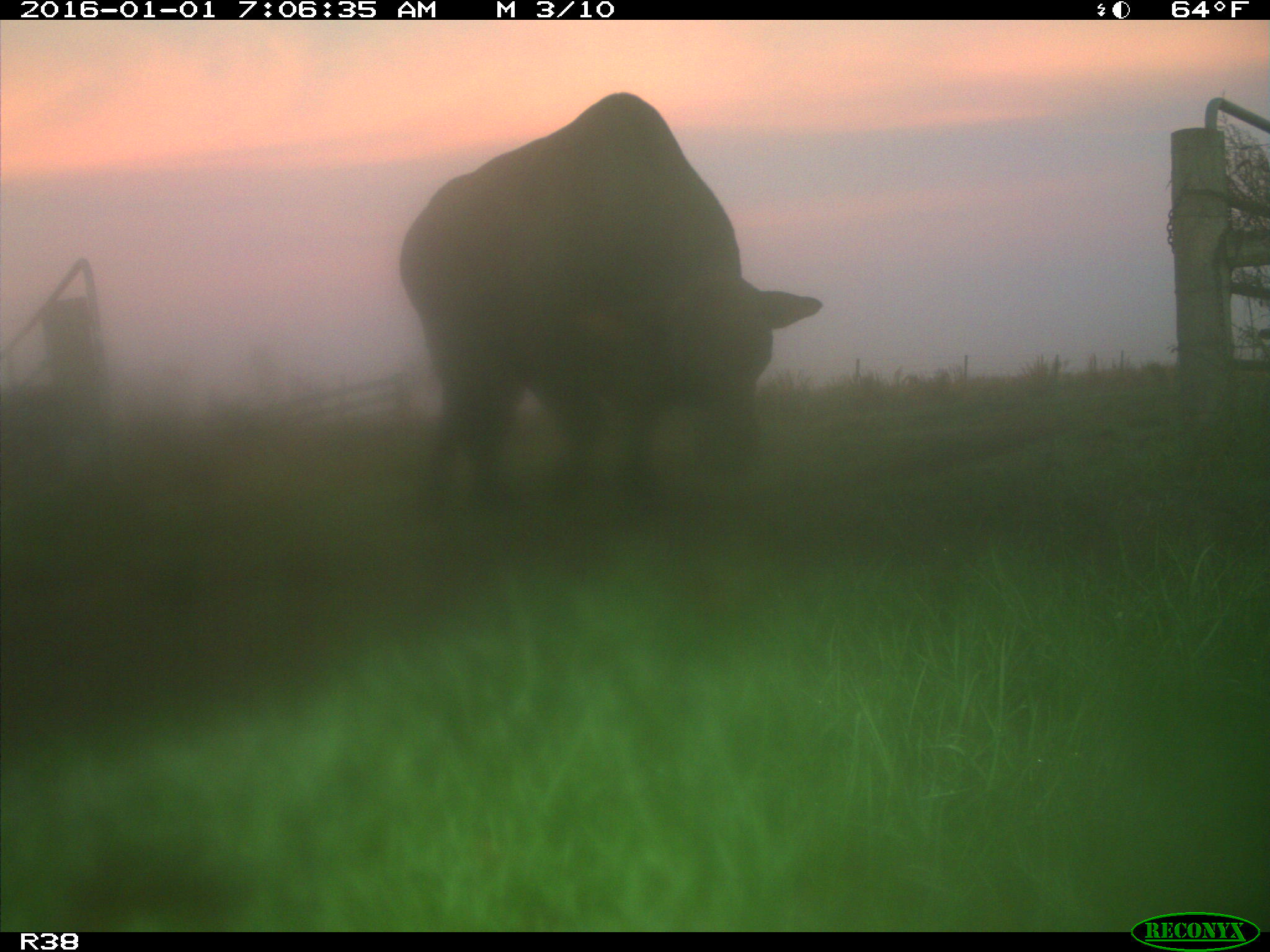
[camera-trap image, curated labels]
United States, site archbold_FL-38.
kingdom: Animalia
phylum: Chordata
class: Mammalia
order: Artiodactyla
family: Bovidae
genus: Bos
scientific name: Bos taurus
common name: domestic cow